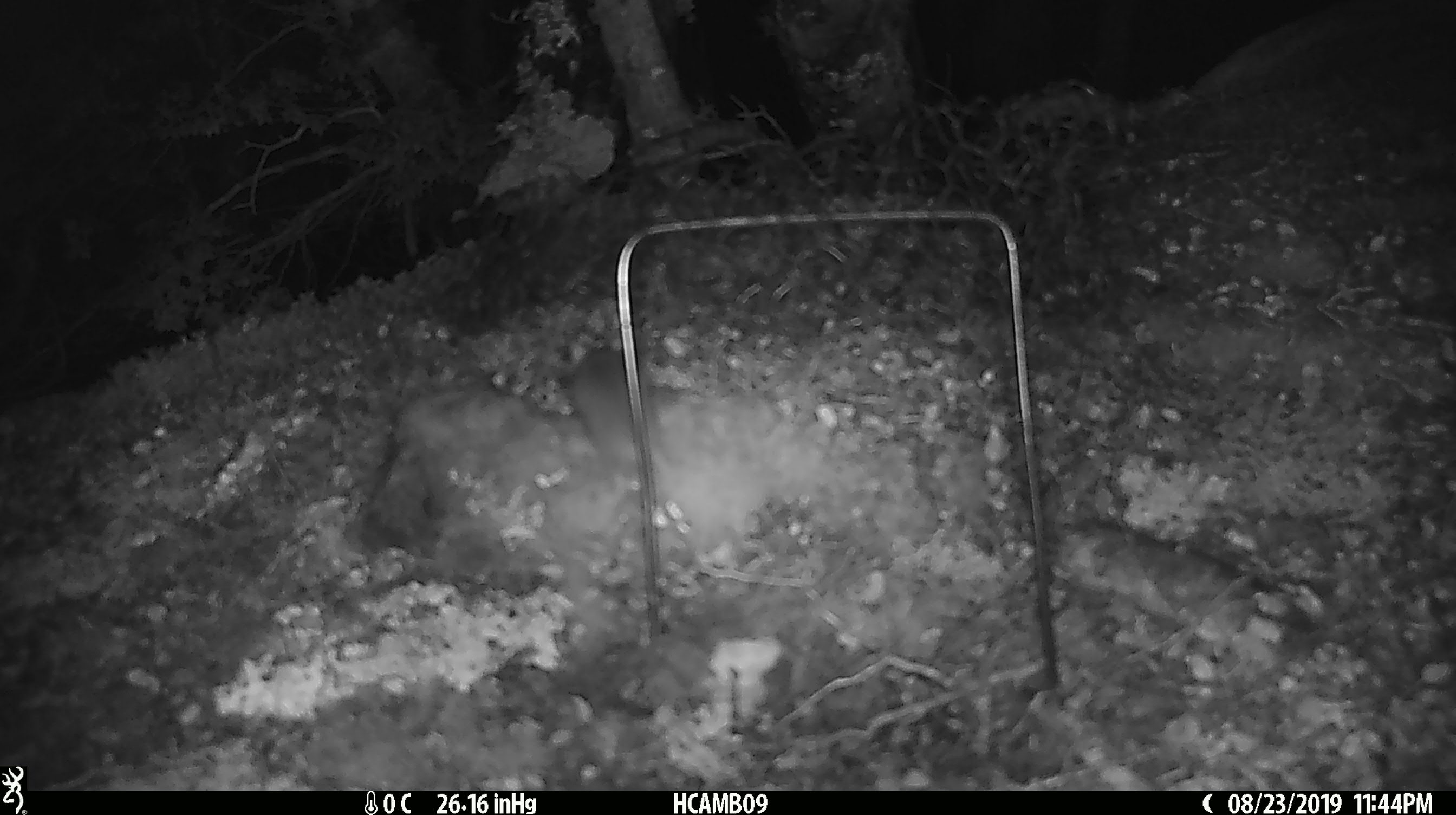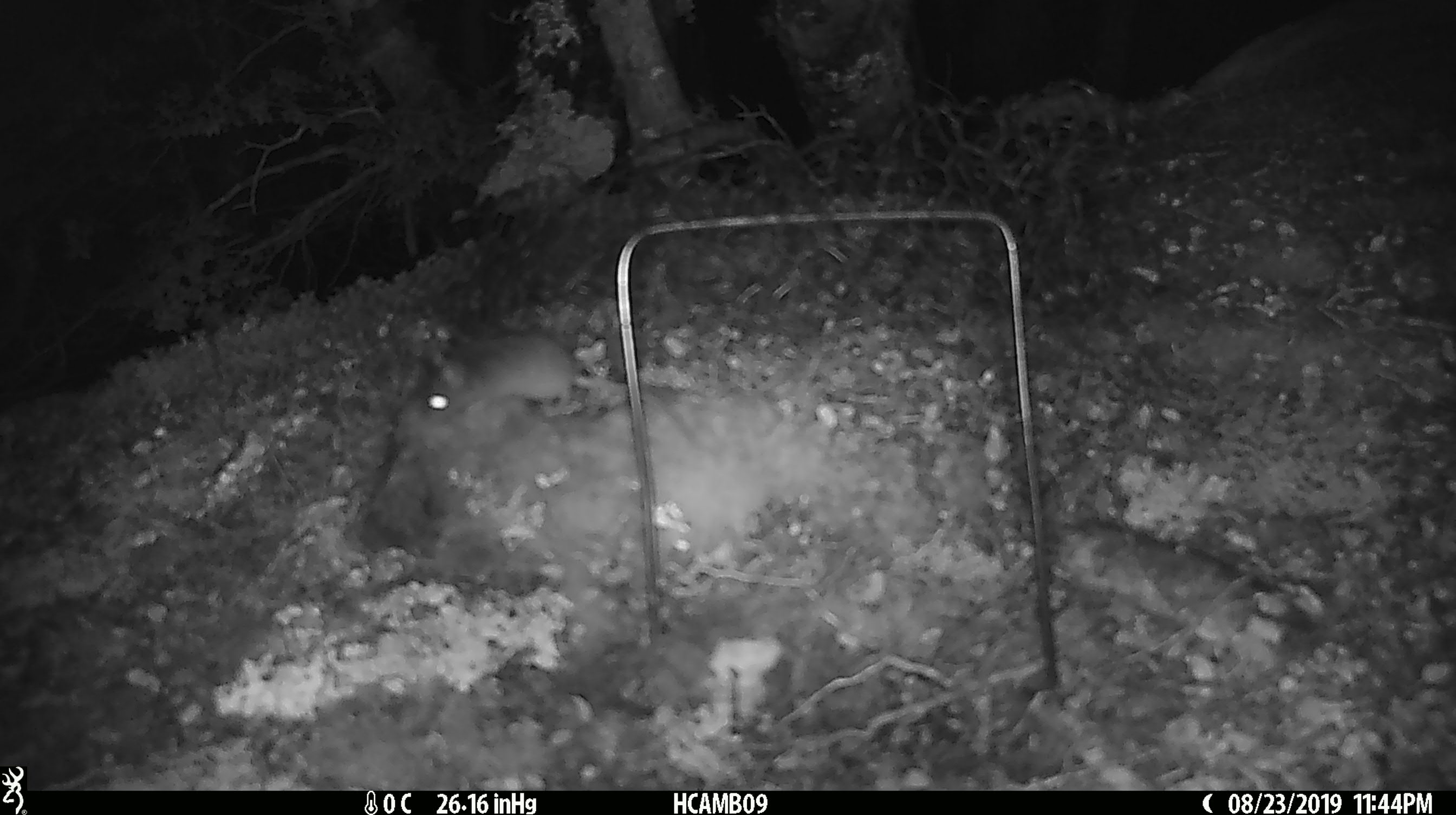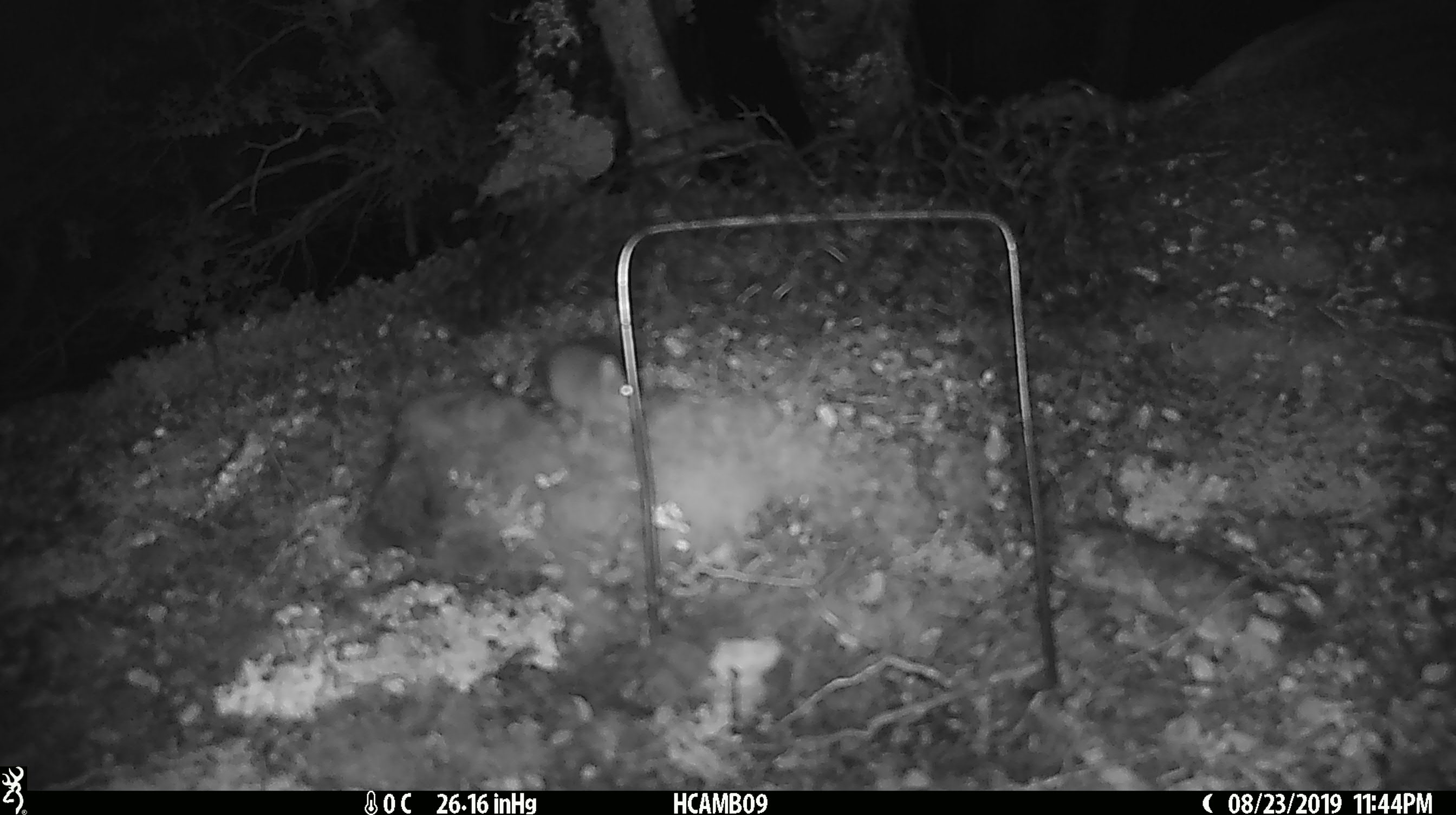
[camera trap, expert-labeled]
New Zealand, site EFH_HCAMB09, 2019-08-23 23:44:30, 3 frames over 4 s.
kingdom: Animalia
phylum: Chordata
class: Mammalia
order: Rodentia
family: Muridae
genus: Mus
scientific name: Mus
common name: mouse